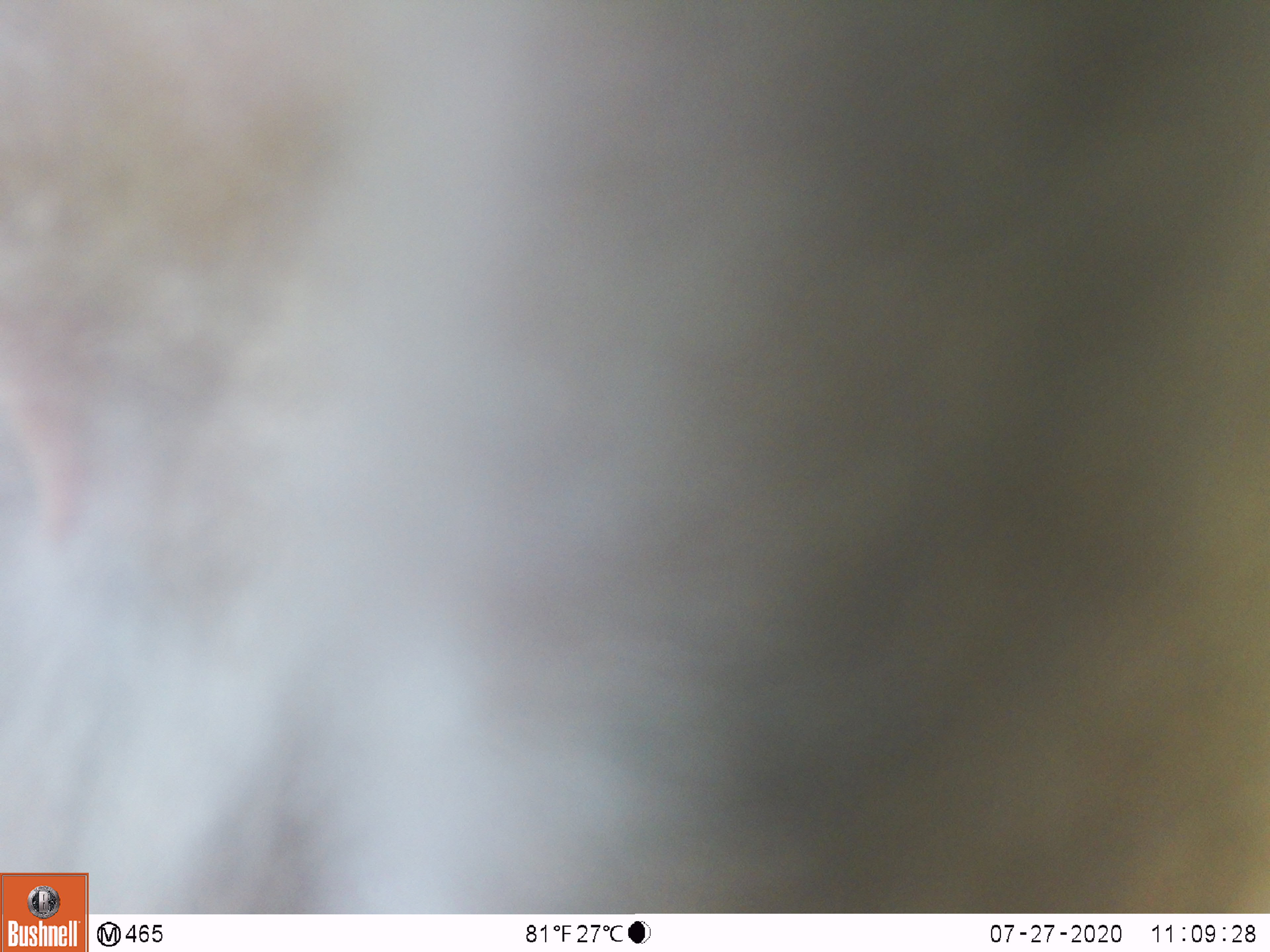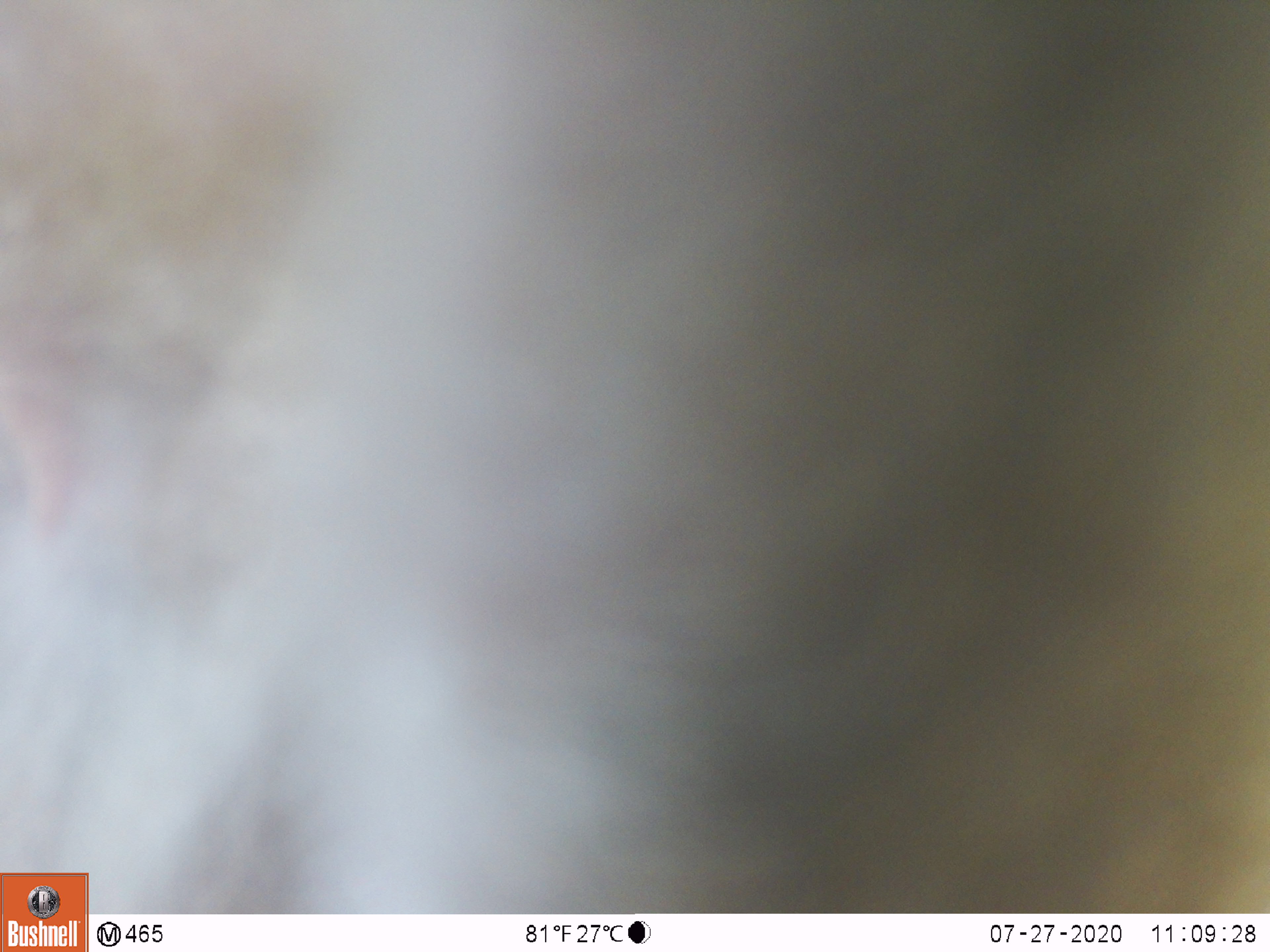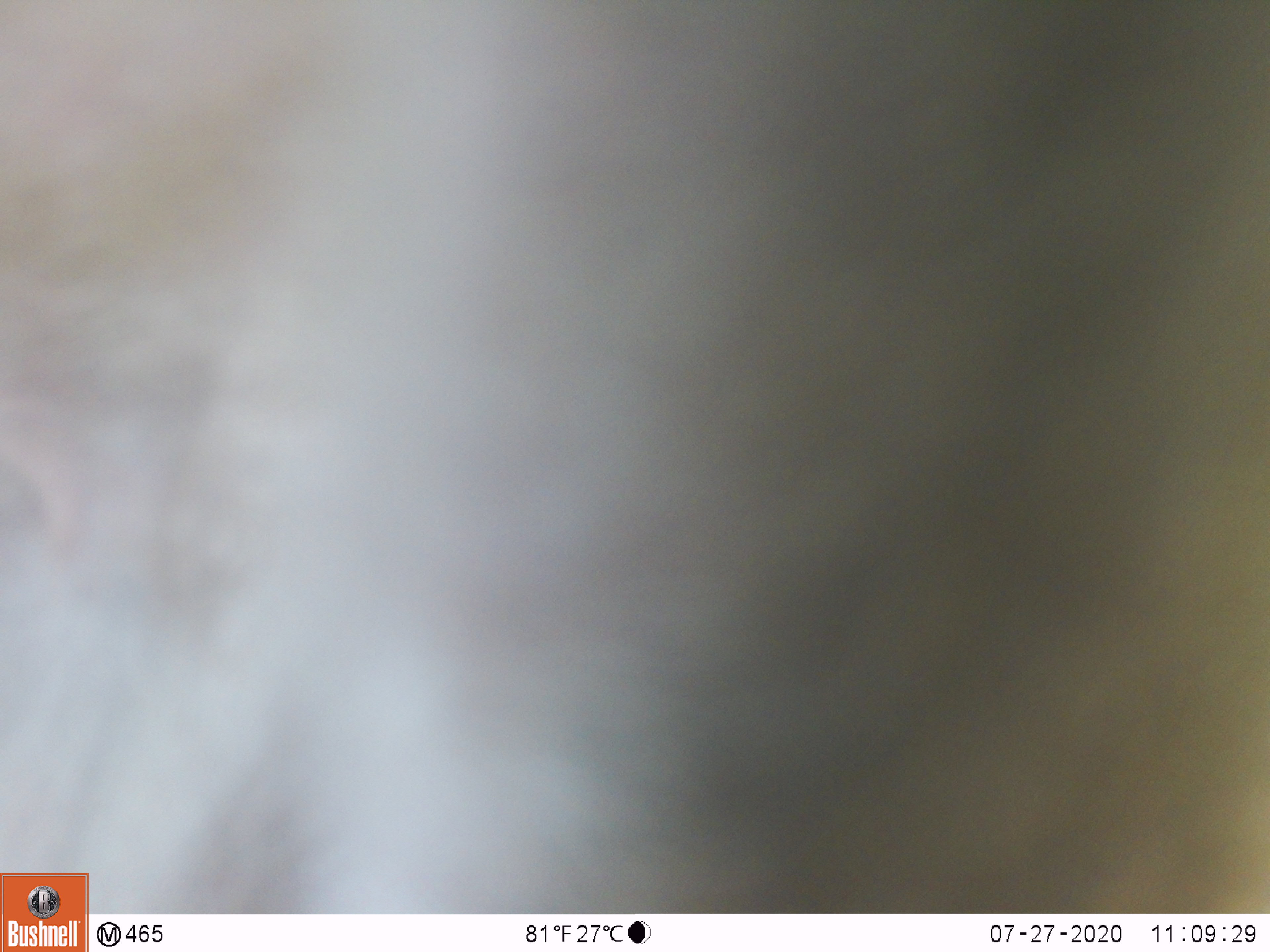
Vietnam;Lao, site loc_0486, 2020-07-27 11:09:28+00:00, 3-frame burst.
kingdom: Animalia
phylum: Chordata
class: Mammalia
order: Primates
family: Cercopithecidae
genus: Macaca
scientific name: Macaca nemestrina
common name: pig-tailed macaque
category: pig tailed macaque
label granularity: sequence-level